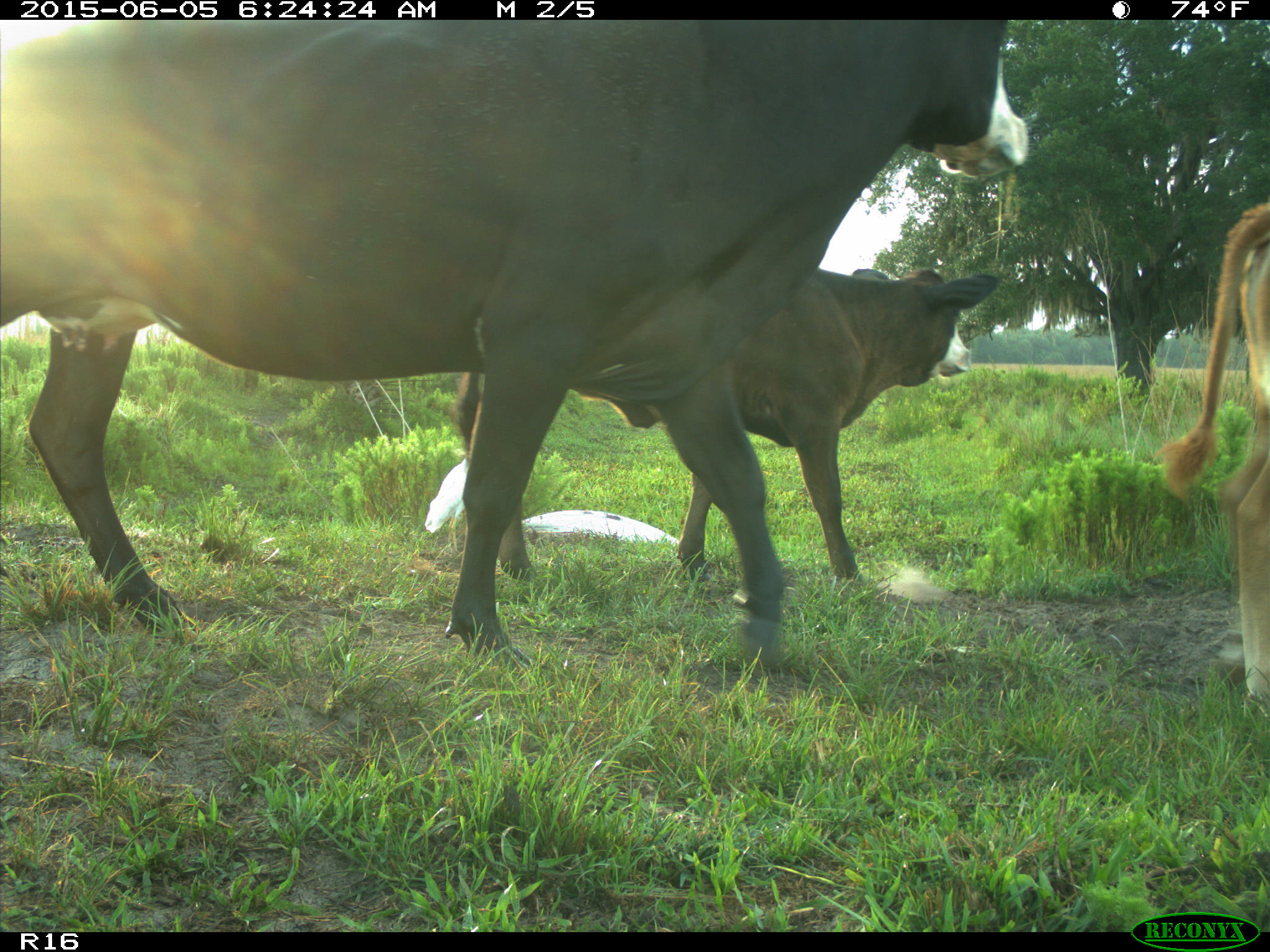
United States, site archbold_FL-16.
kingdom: Animalia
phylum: Chordata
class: Mammalia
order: Artiodactyla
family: Bovidae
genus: Bos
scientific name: Bos taurus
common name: domestic cow